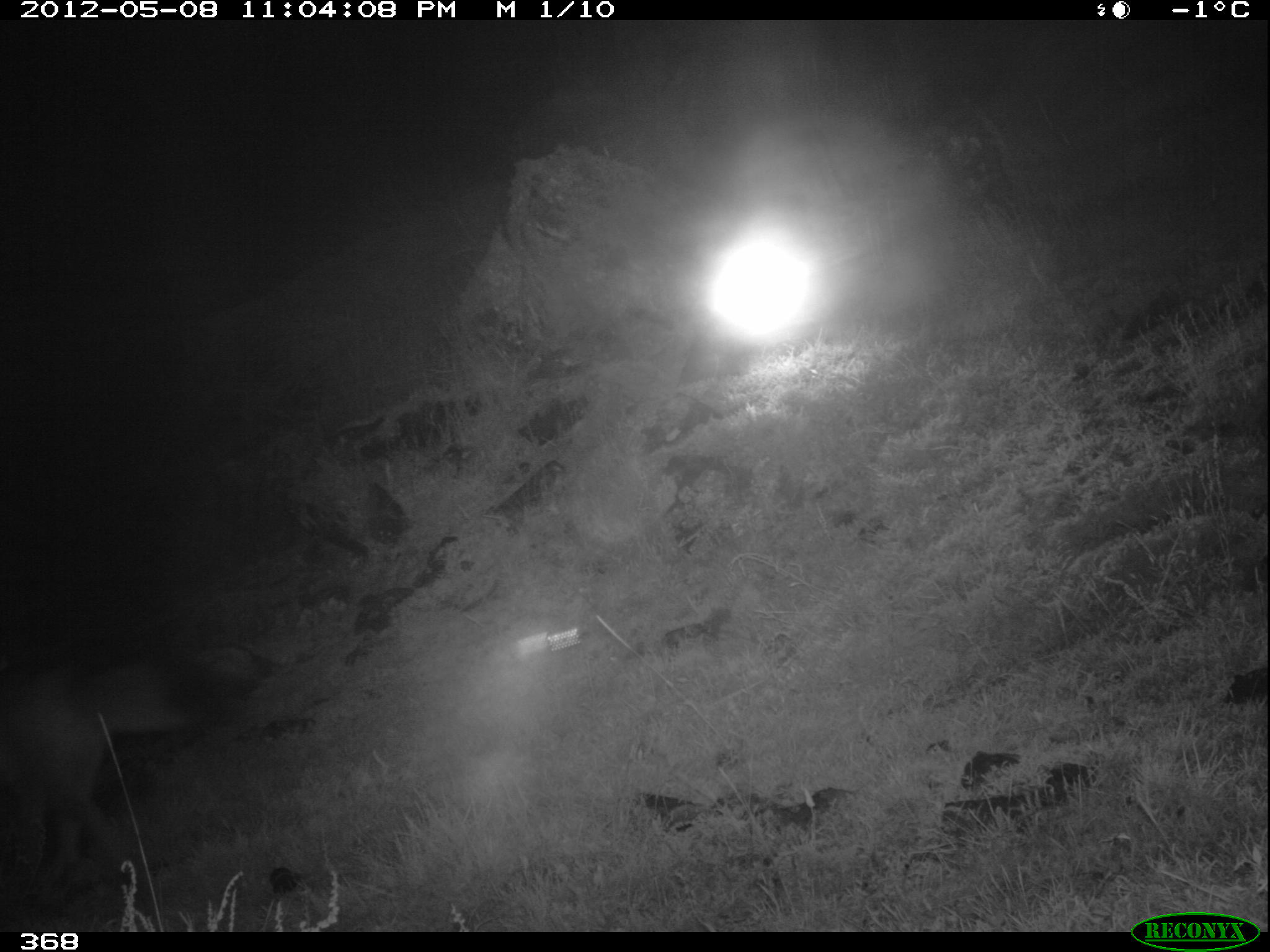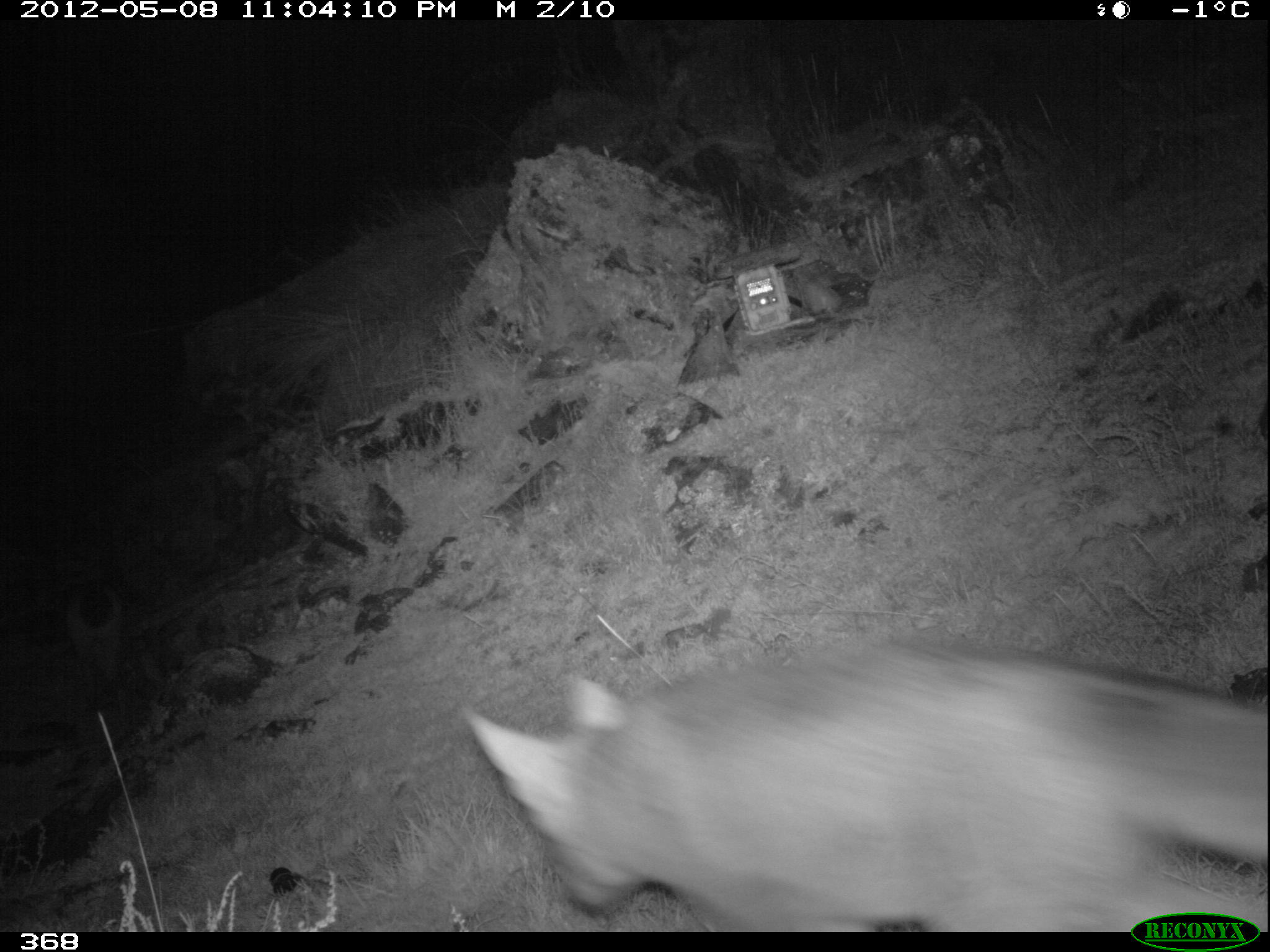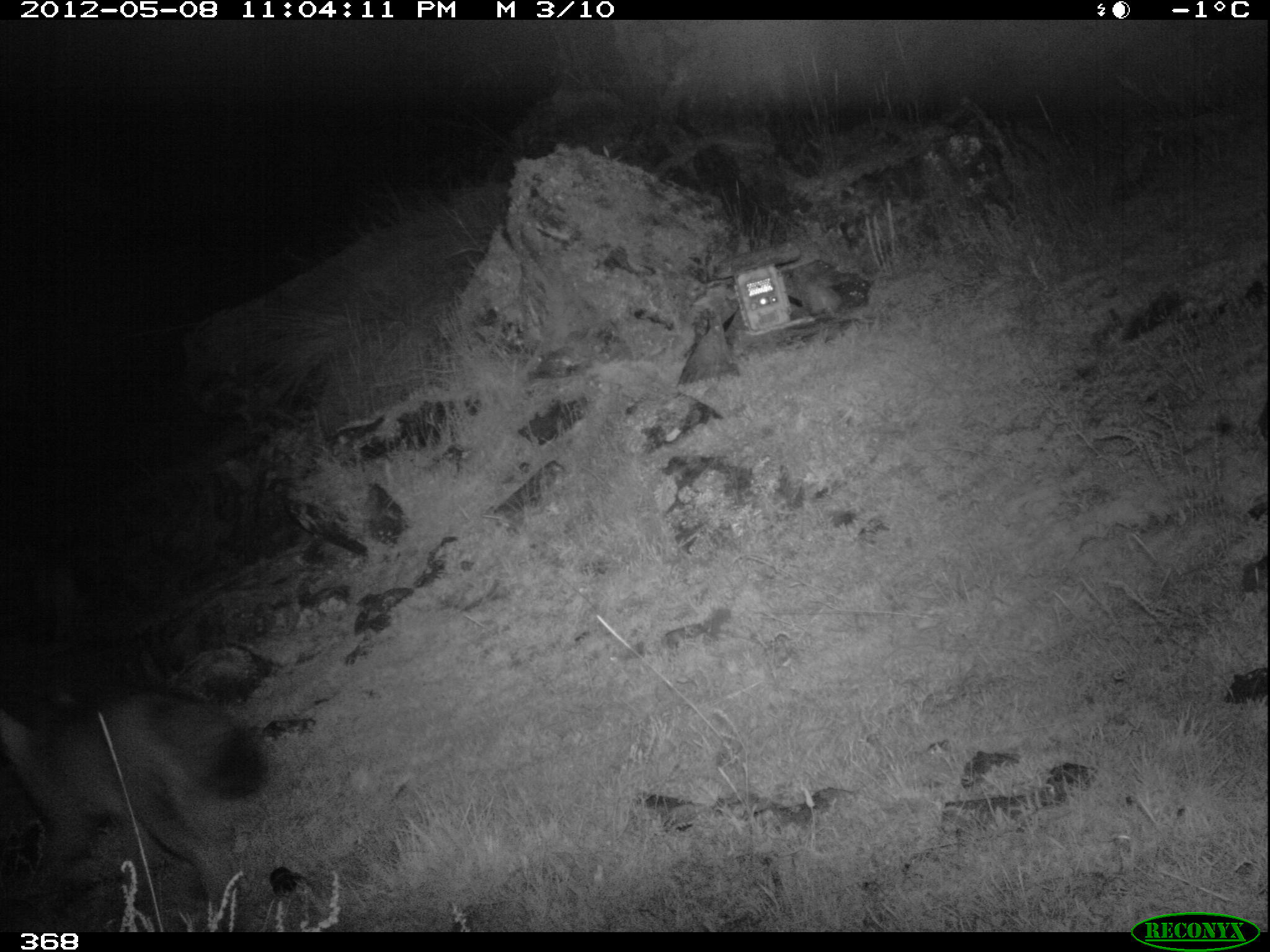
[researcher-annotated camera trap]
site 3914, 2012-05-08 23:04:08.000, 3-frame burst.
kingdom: Animalia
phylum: Chordata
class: Mammalia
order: Carnivora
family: Canidae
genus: Lycalopex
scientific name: Lycalopex culpaeus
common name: culpeo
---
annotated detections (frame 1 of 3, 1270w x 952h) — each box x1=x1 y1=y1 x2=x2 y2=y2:
lycalopex culpaeus: x1=0 y1=657 x2=208 y2=890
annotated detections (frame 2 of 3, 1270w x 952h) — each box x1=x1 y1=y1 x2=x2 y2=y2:
lycalopex culpaeus: x1=466 y1=645 x2=1266 y2=932